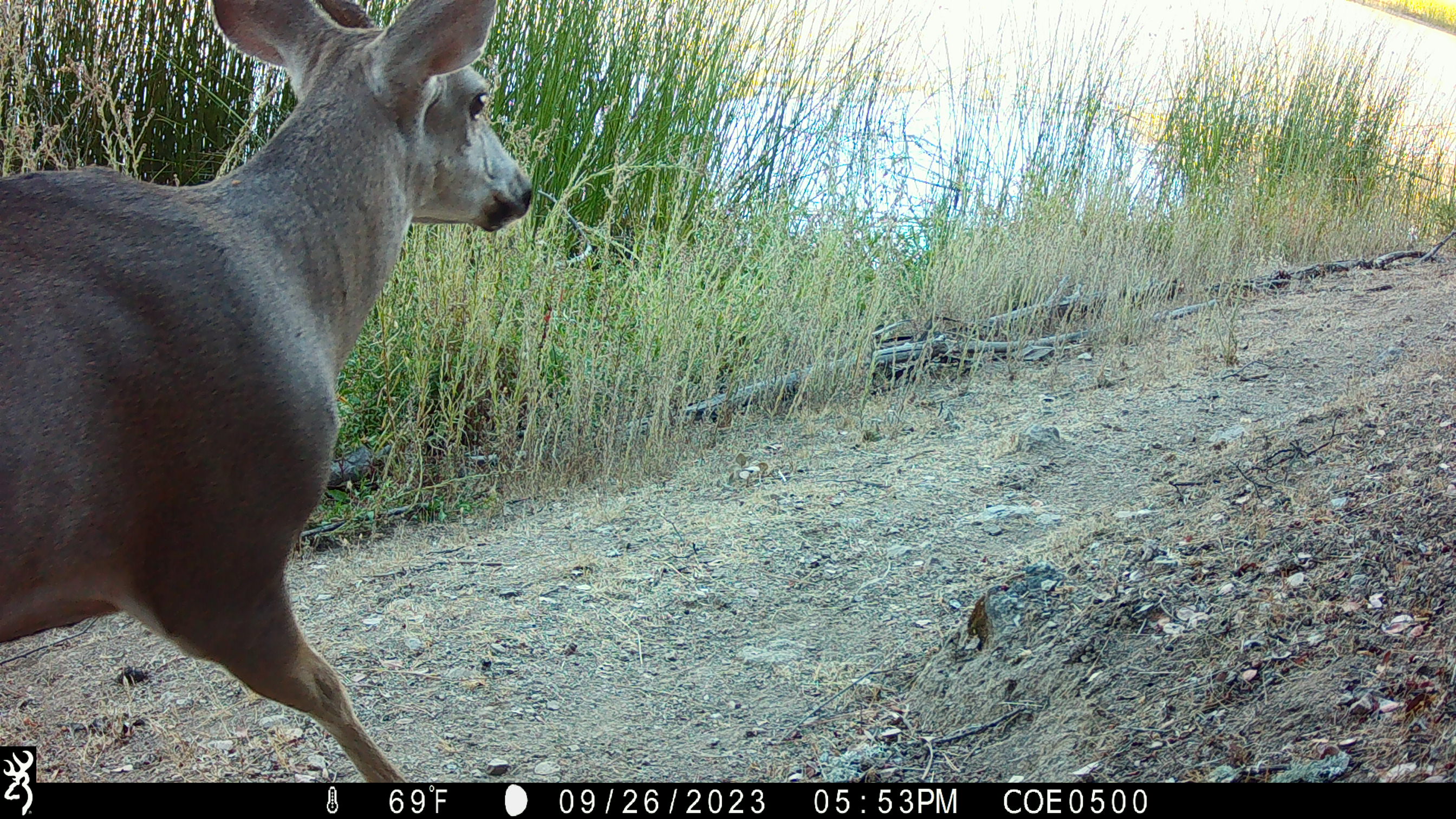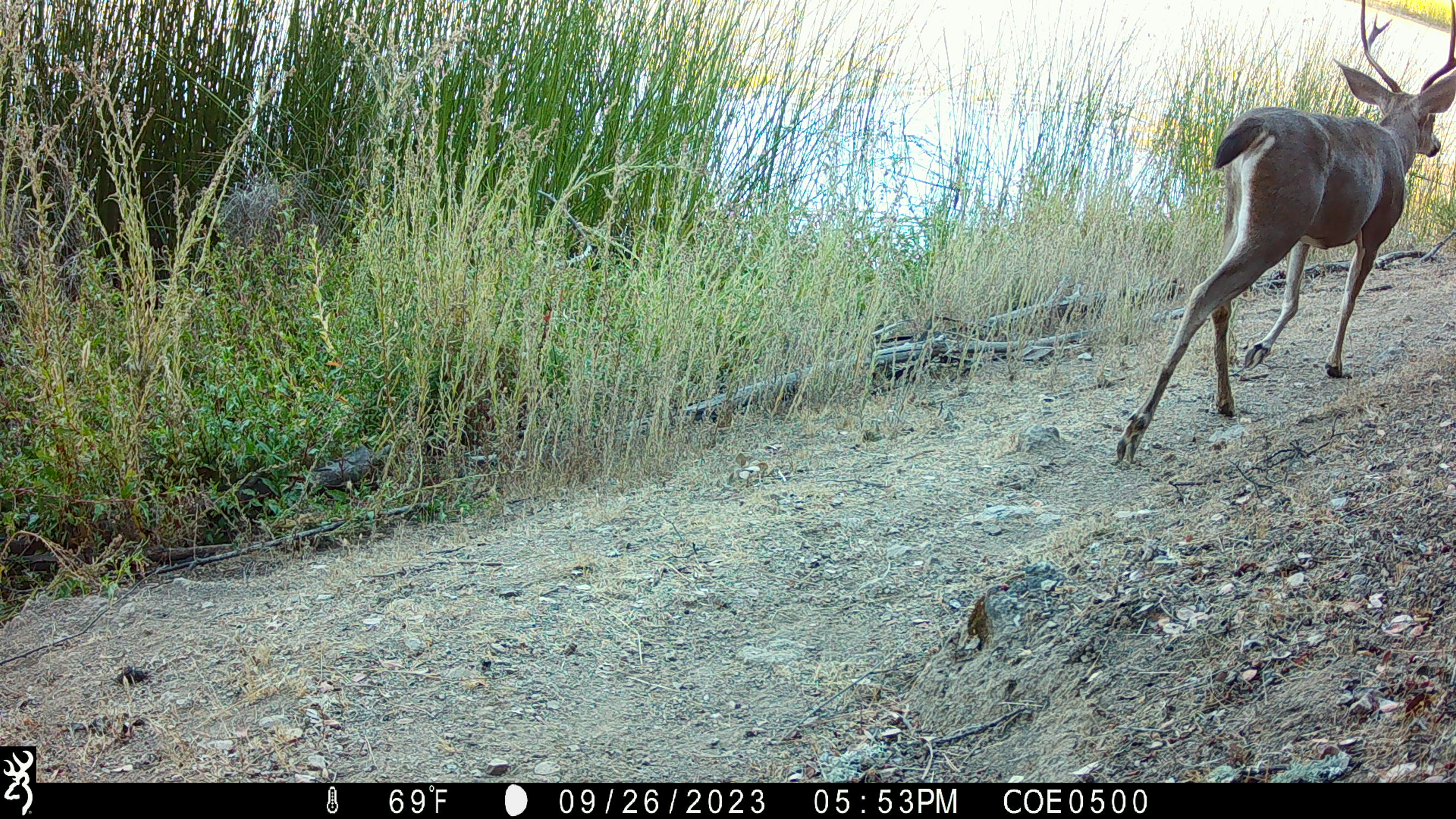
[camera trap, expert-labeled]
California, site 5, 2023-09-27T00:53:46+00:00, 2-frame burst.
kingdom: Animalia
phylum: Chordata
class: Mammalia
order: Artiodactyla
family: Cervidae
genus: Odocoileus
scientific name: Odocoileus hemionus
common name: mule deer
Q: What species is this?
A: Mule deer (Odocoileus hemionus).